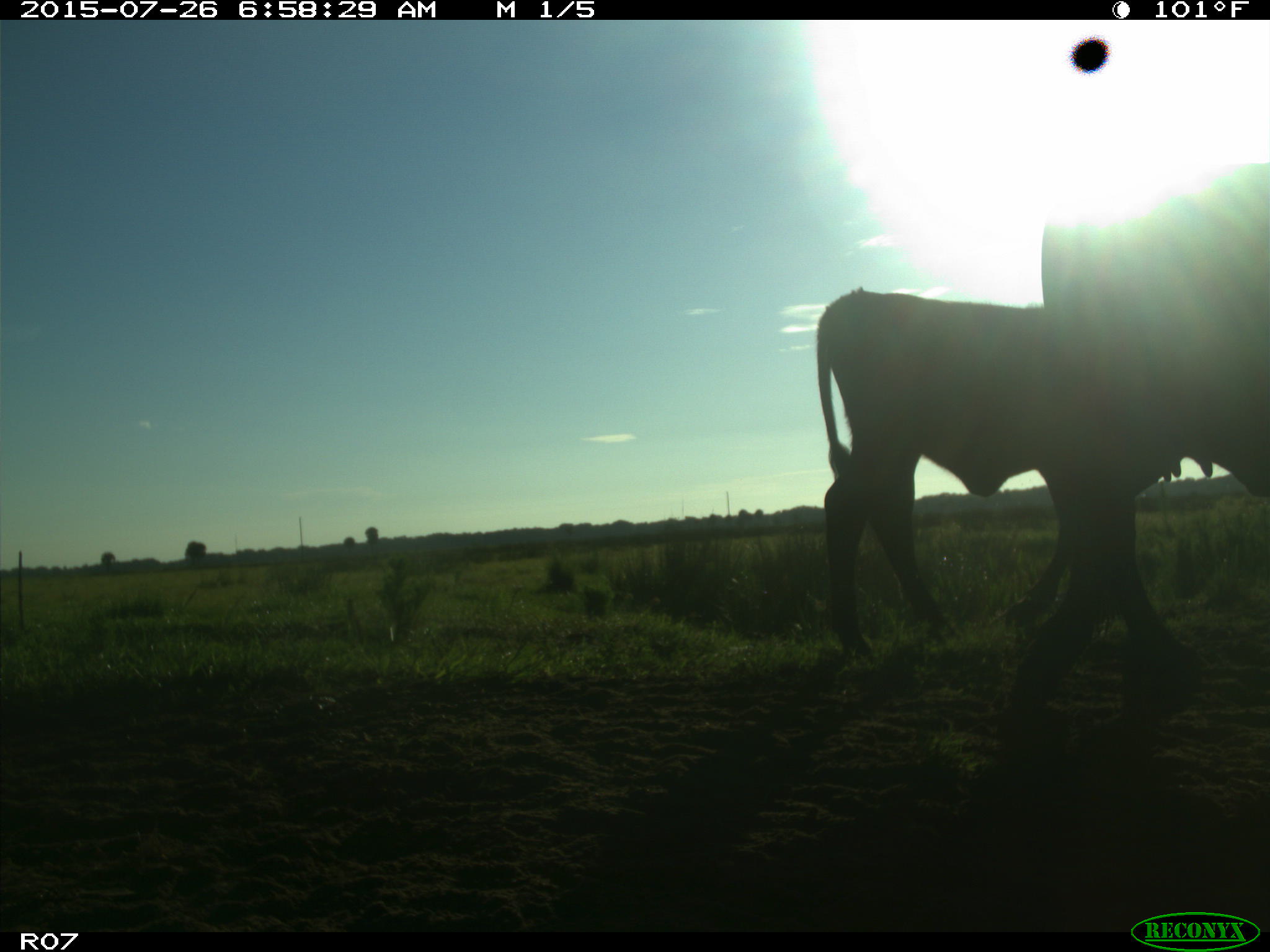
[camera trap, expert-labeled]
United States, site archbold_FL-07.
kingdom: Animalia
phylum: Chordata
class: Mammalia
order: Artiodactyla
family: Bovidae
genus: Bos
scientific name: Bos taurus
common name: domestic cow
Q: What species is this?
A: Bos taurus (domestic cow).